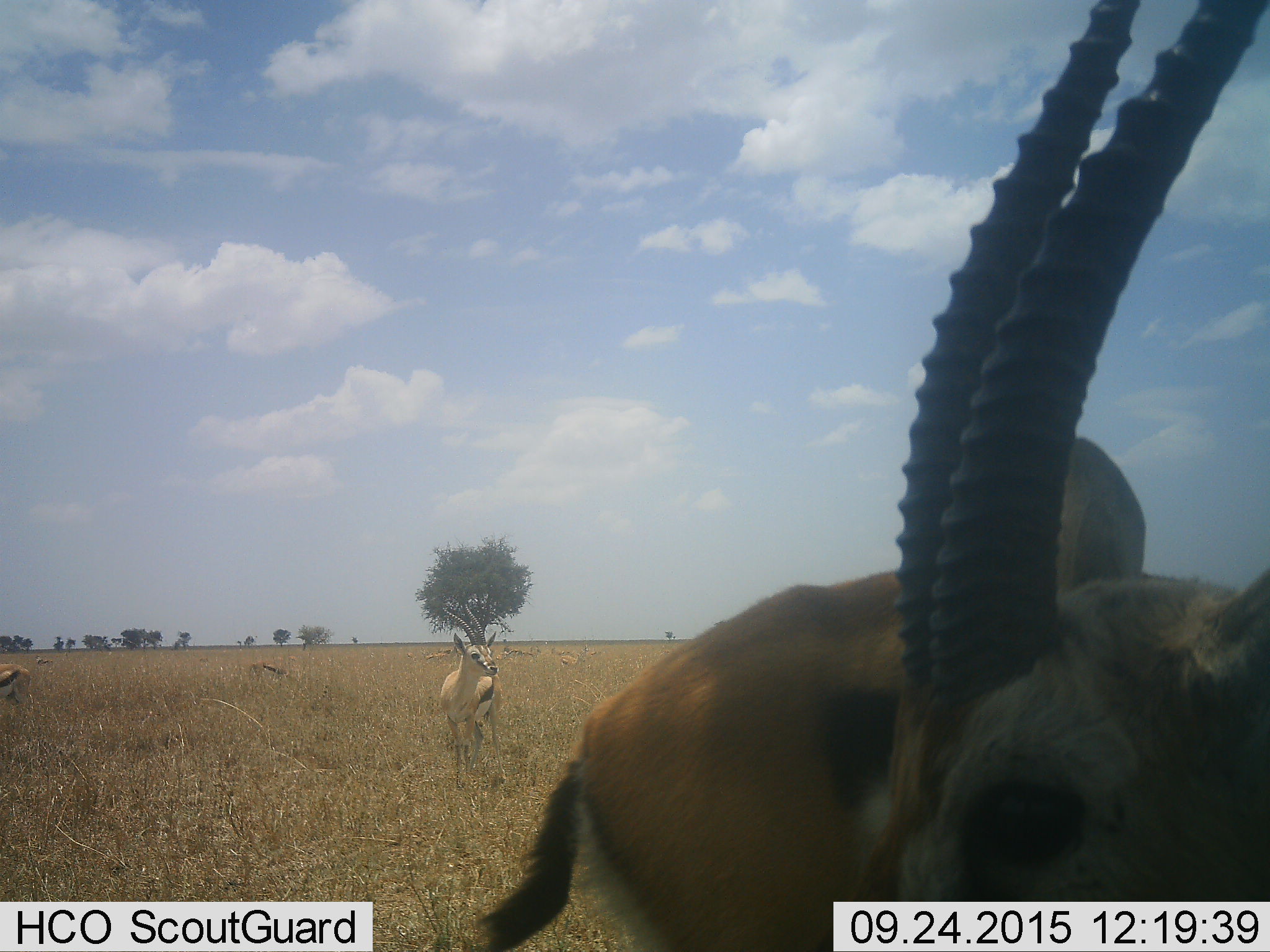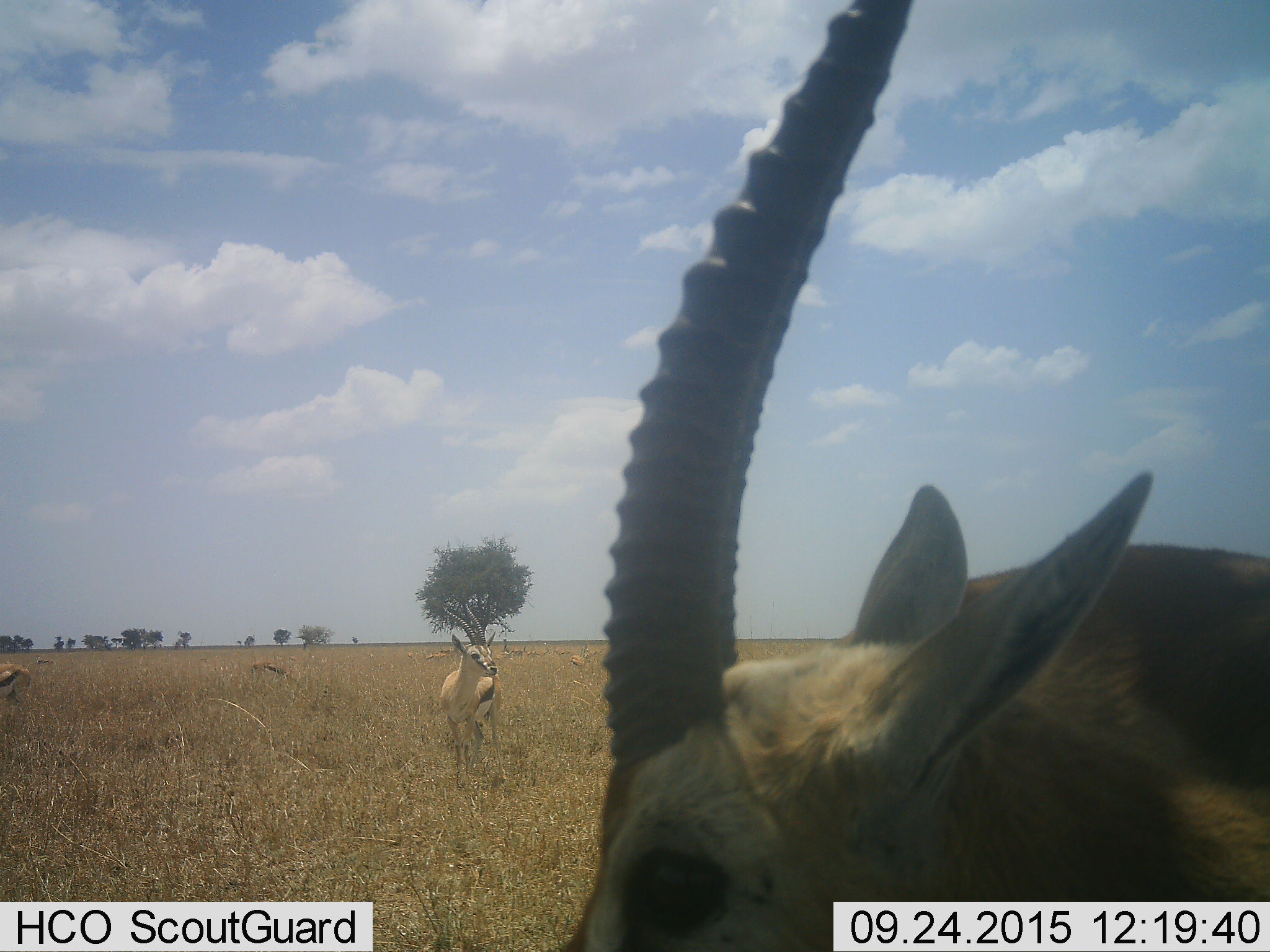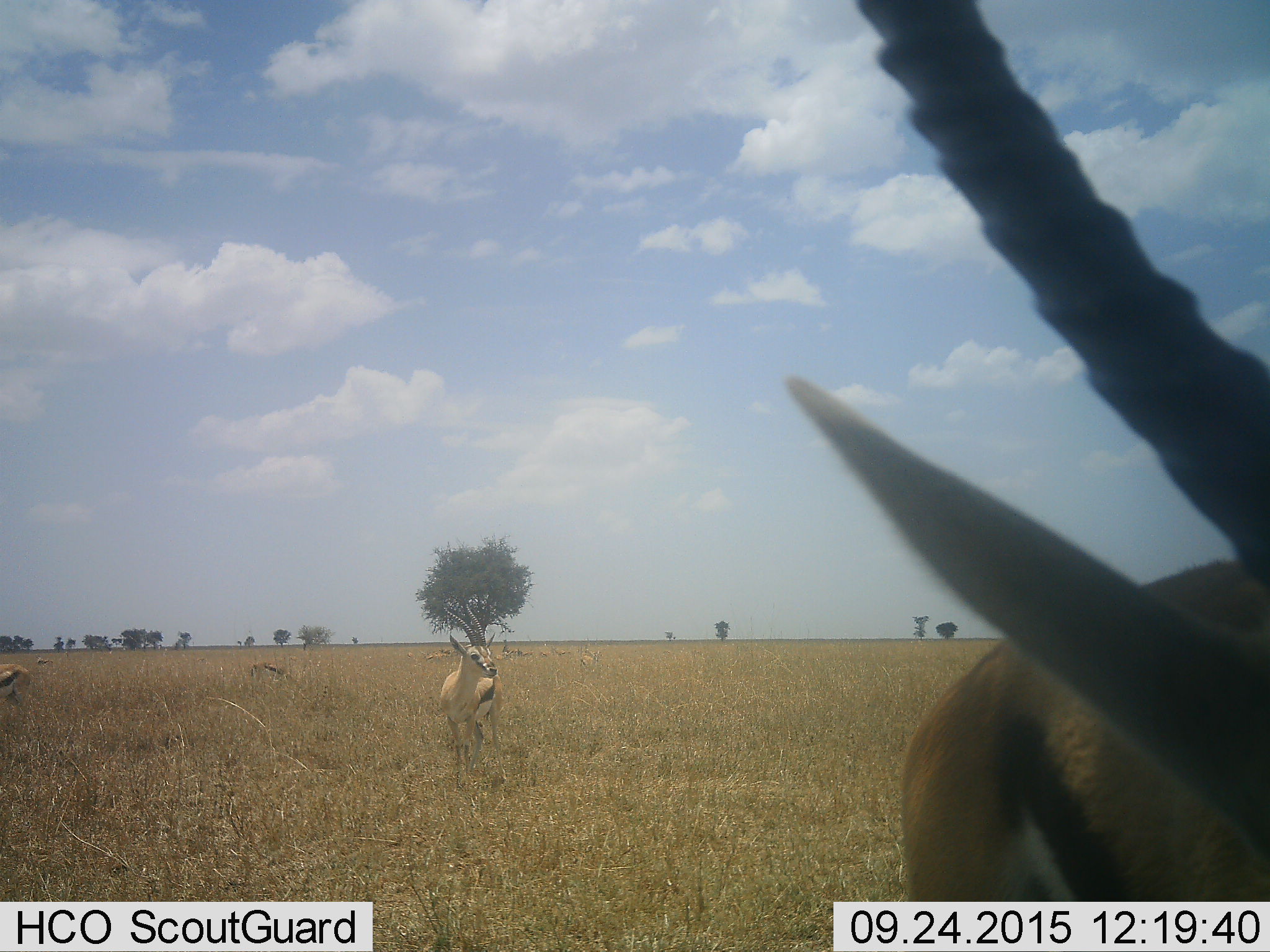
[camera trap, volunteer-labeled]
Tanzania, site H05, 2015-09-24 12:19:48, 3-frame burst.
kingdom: Animalia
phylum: Chordata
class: Mammalia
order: Artiodactyla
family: Bovidae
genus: Eudorcas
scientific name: Eudorcas thomsonii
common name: thomson's gazelle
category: gazellethomsons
Gazellethomsons (thomson's gazelle) (Eudorcas thomsonii), count 11-50. Behavior (volunteer vote fractions): standing 100%, resting 43%, moving 57%, interacting 0%. Young present (vote fraction): 0%. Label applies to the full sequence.